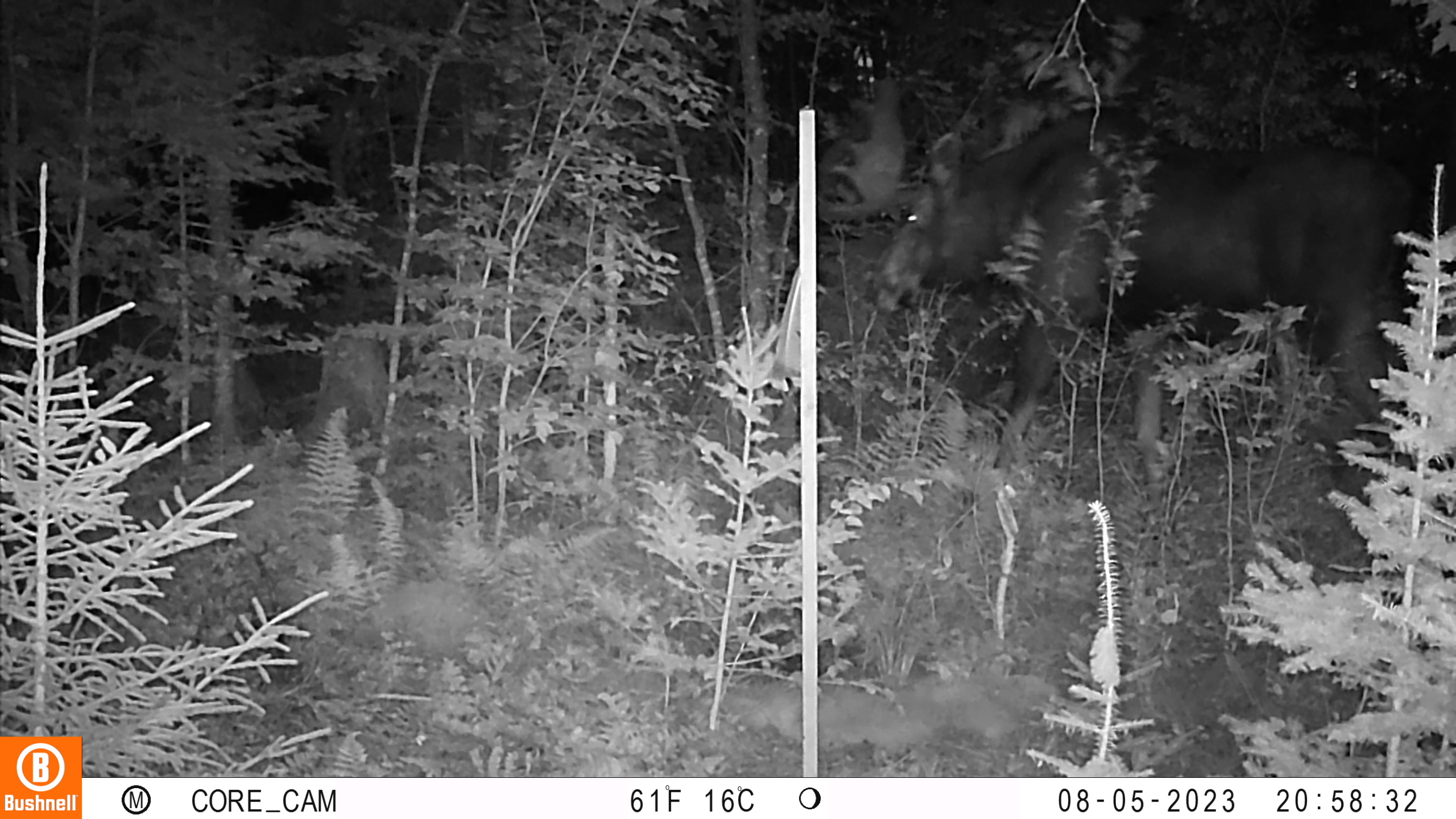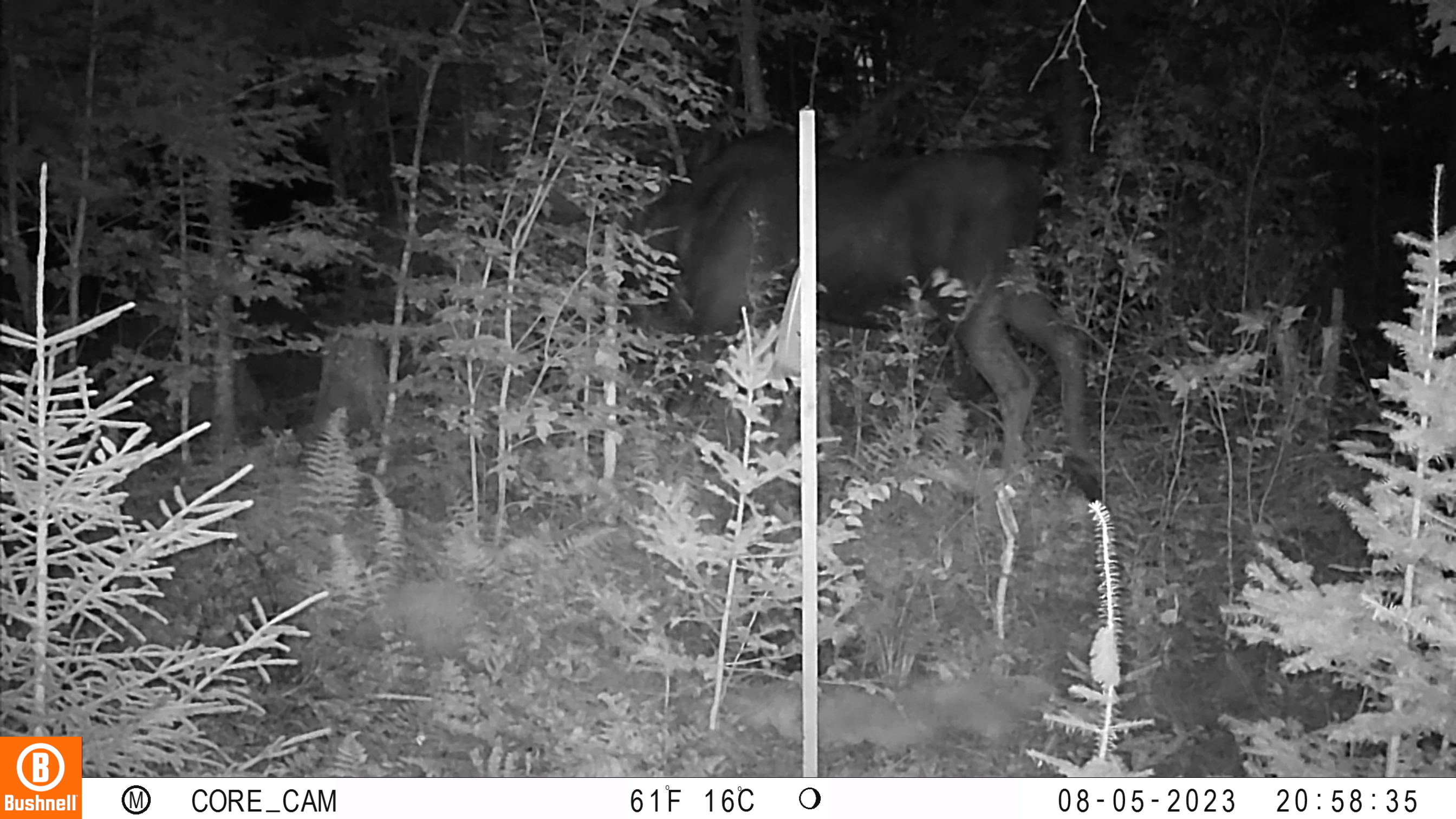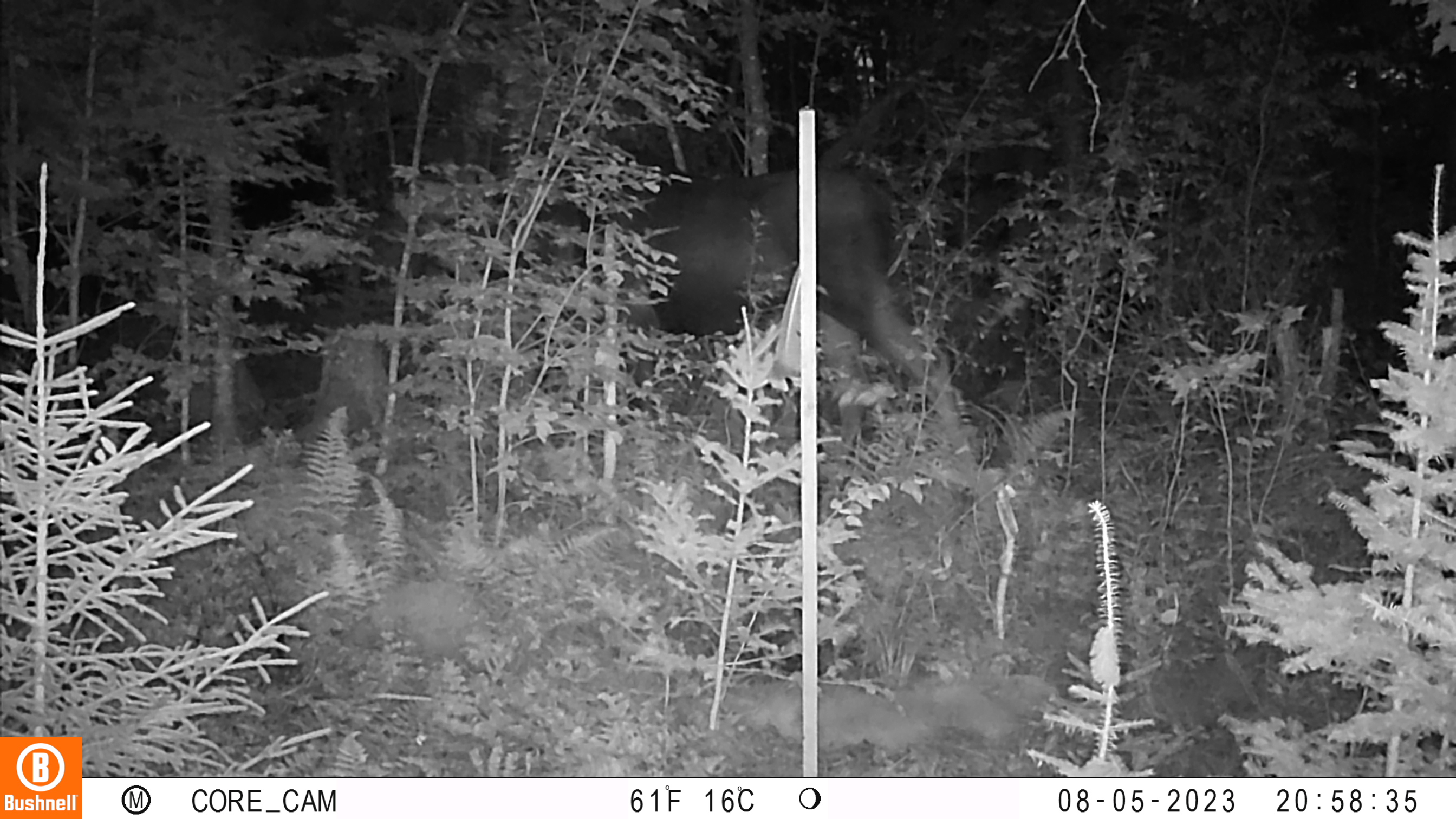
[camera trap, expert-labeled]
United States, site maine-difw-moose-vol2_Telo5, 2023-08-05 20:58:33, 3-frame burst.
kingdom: Animalia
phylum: Chordata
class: Mammalia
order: Artiodactyla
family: Cervidae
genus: Odocoileus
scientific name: Odocoileus virginianus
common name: white-tailed deer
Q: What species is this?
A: White-tailed deer (Odocoileus virginianus).